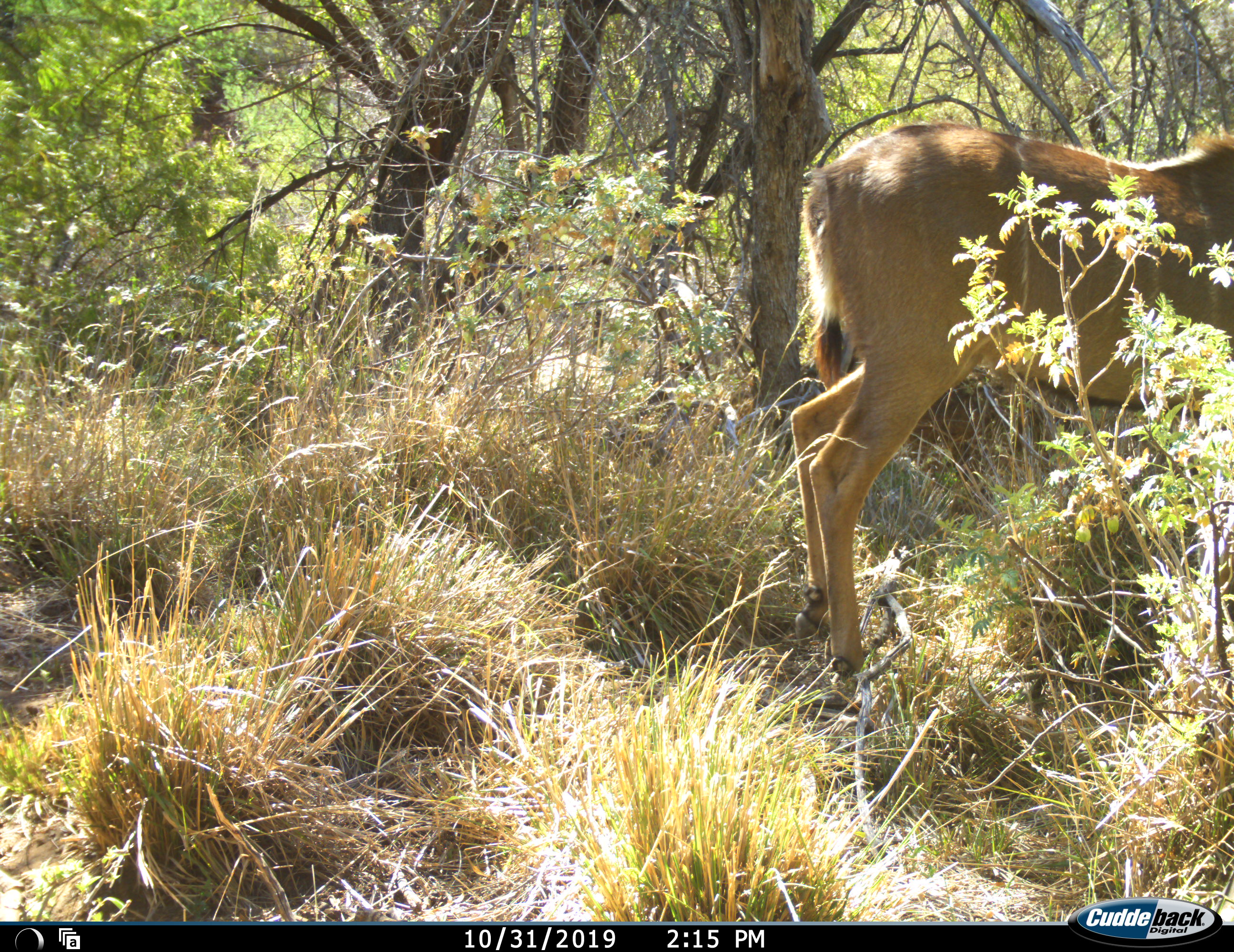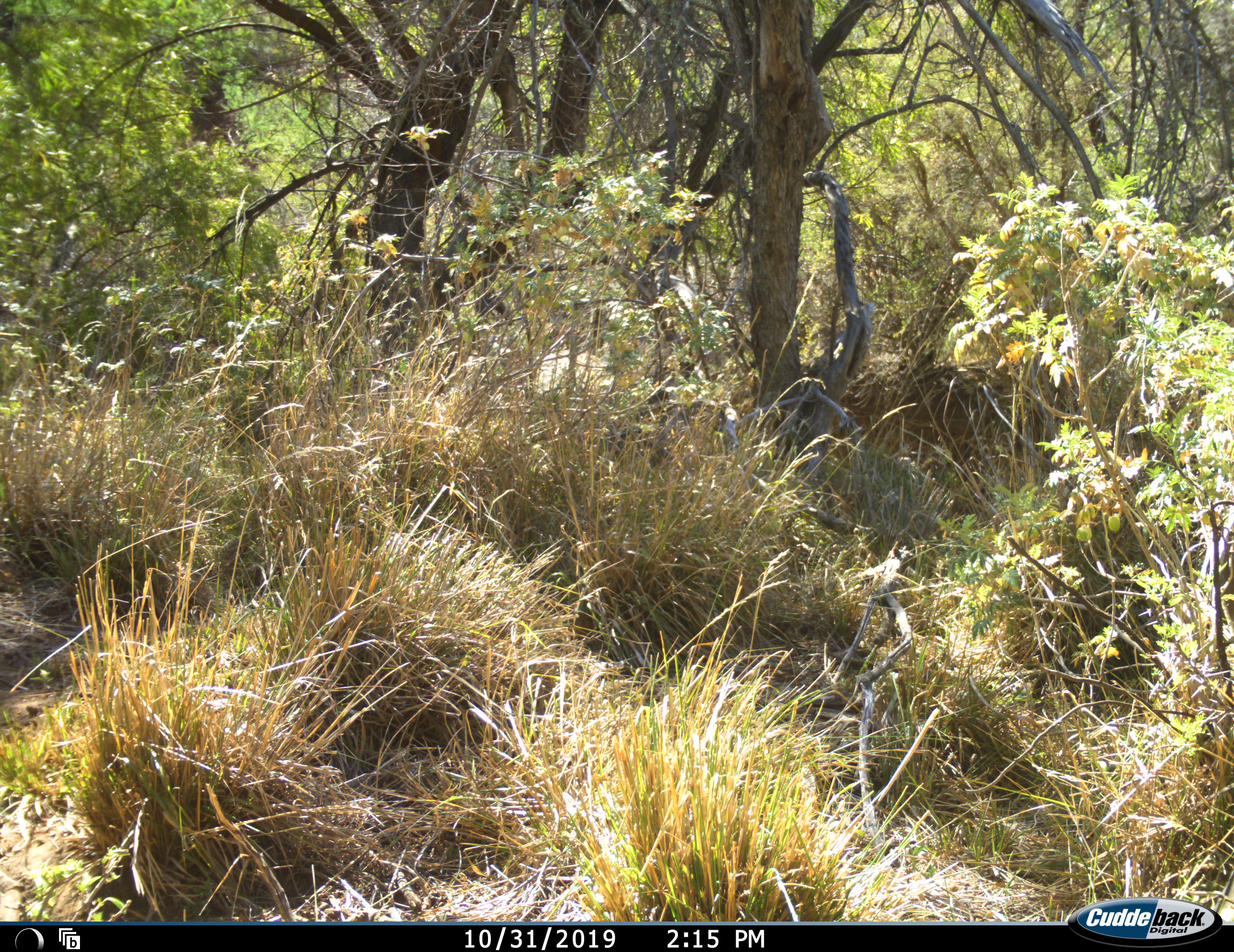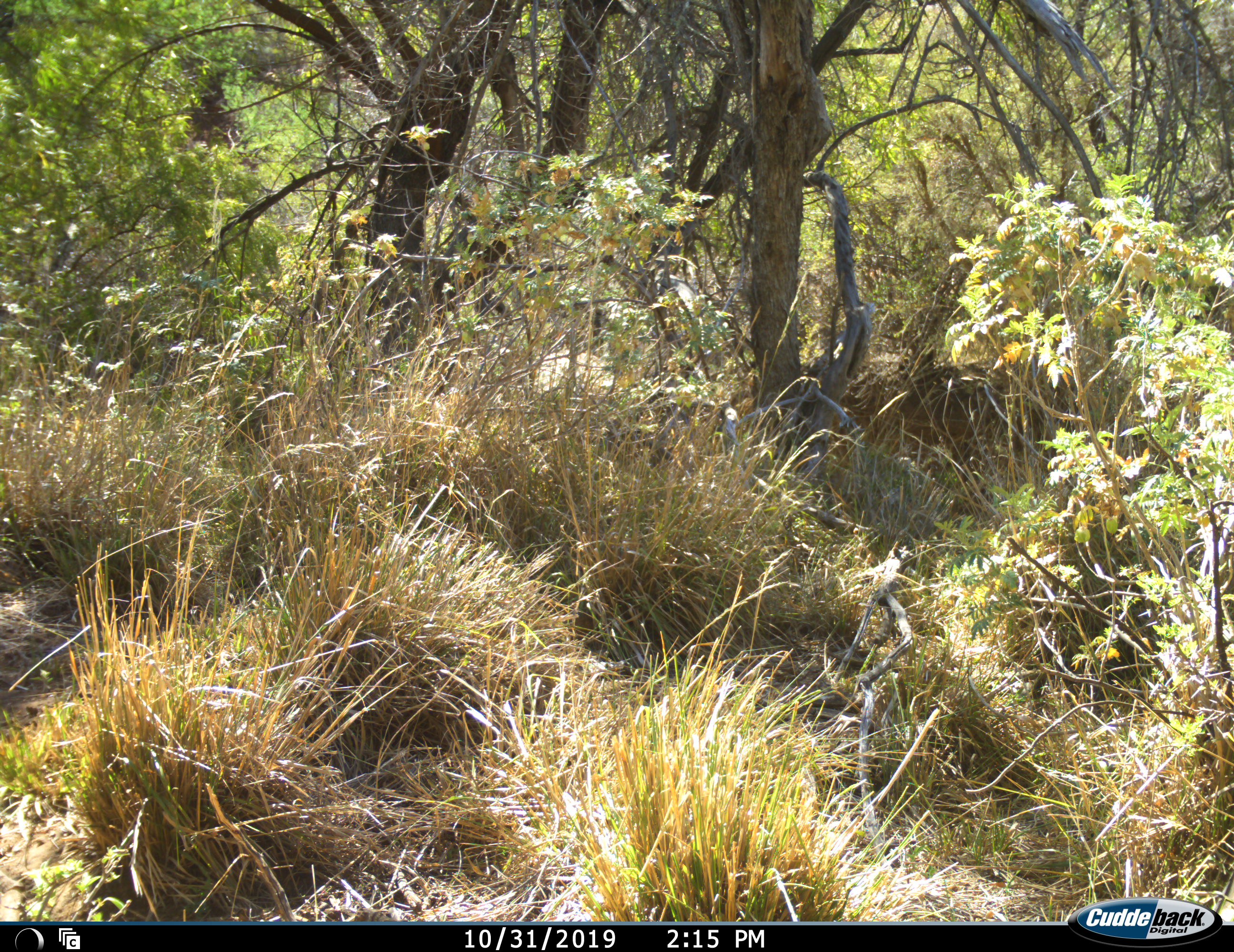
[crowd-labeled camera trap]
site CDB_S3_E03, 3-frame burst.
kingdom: Animalia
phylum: Chordata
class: Mammalia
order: Artiodactyla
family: Bovidae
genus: Tragelaphus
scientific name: Tragelaphus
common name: kudu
Kudu (Tragelaphus), count 1. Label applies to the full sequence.